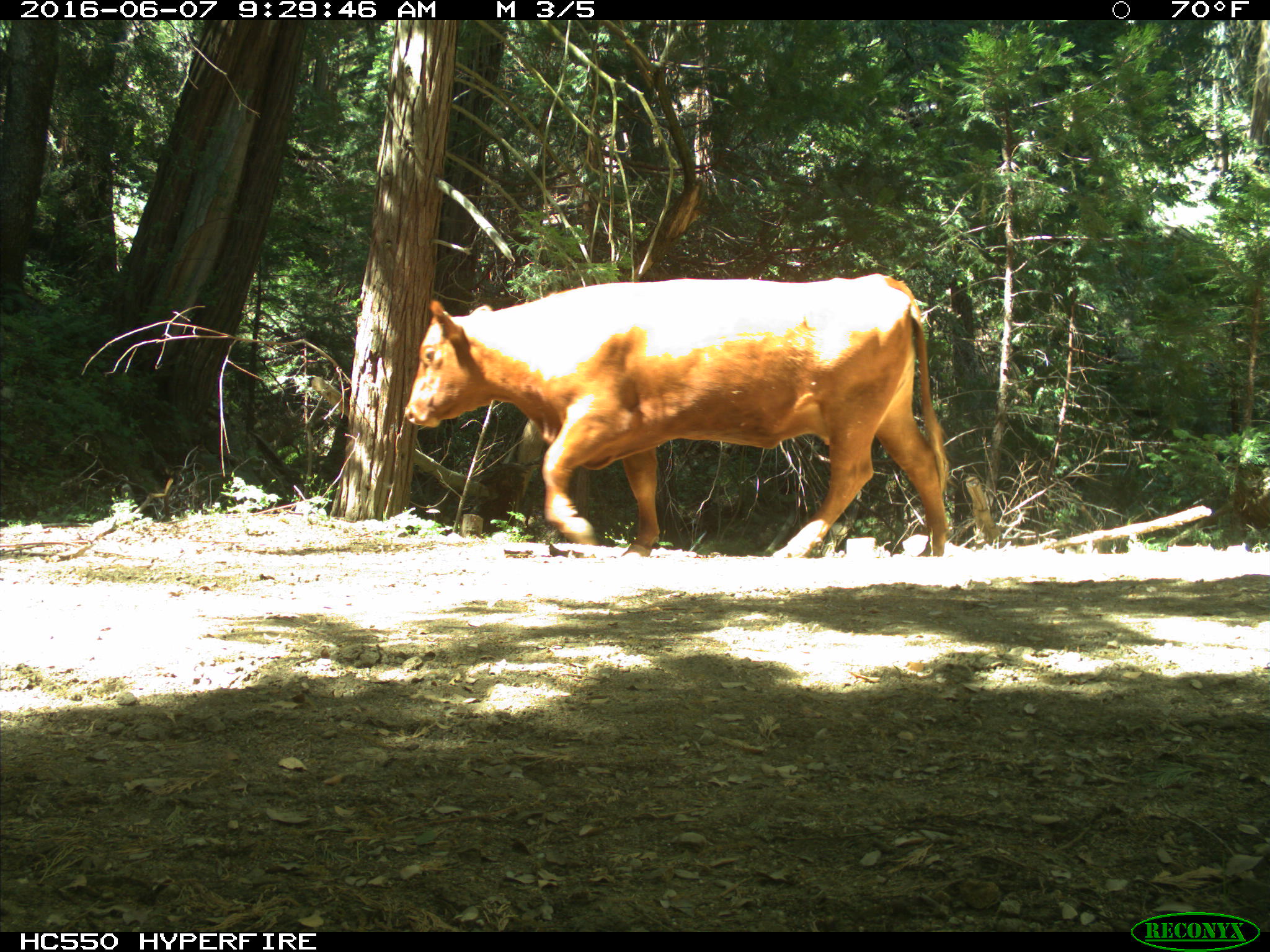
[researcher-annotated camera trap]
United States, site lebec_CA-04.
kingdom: Animalia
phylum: Chordata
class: Mammalia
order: Artiodactyla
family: Bovidae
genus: Bos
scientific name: Bos taurus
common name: domestic cow